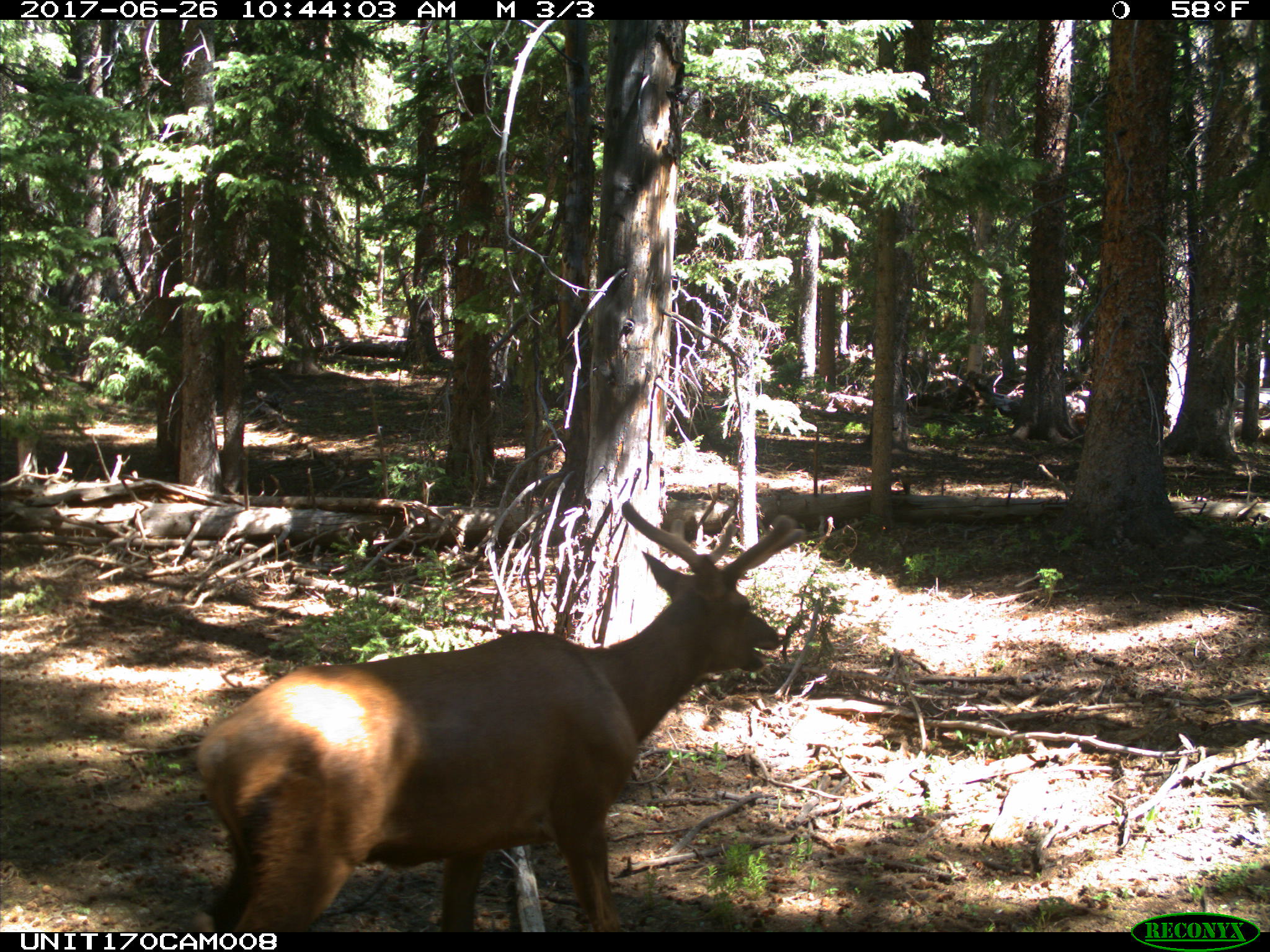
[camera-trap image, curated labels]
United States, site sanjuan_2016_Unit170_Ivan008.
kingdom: Animalia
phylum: Chordata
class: Mammalia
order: Artiodactyla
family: Cervidae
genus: Cervus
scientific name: Cervus elaphus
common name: red deer